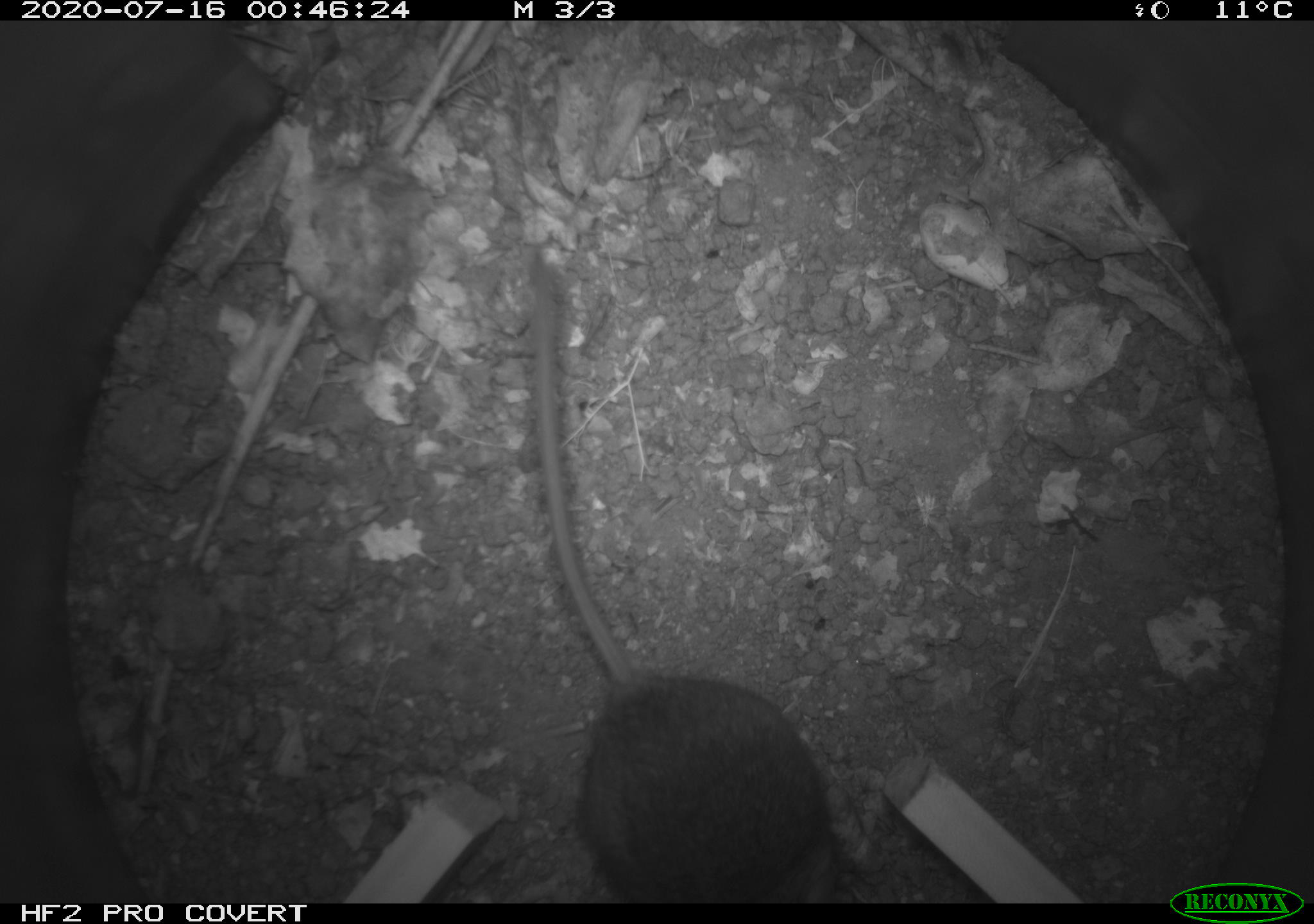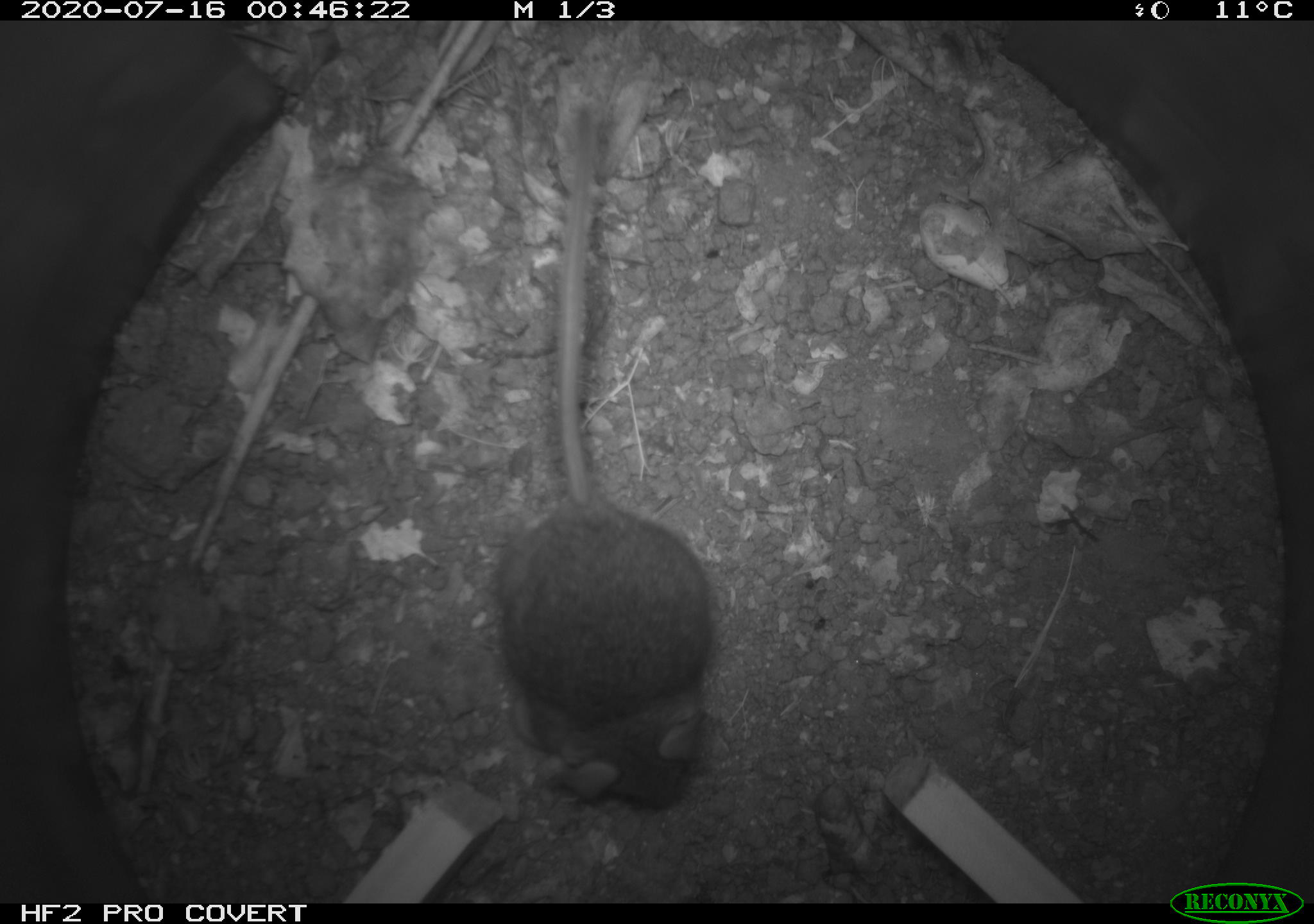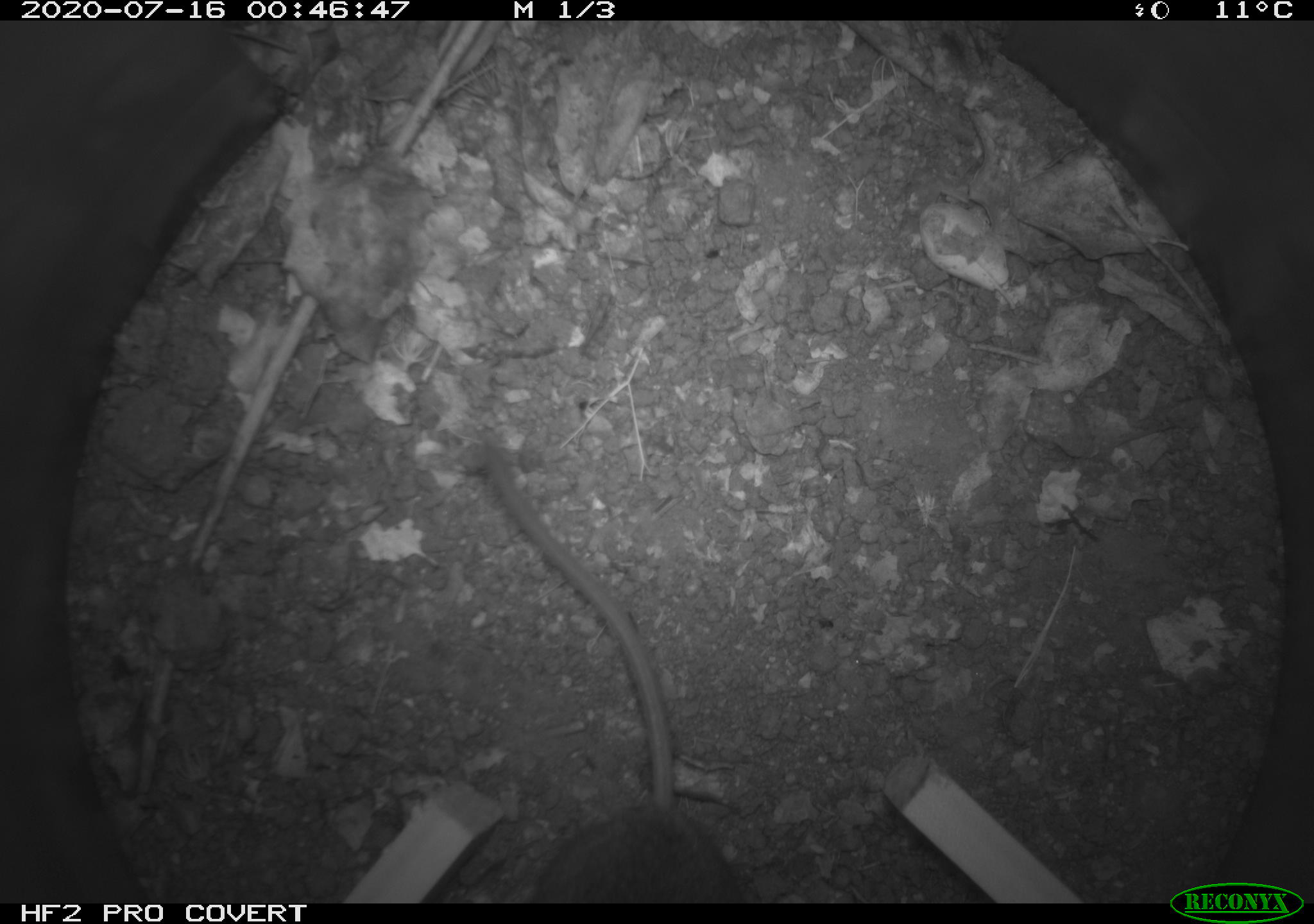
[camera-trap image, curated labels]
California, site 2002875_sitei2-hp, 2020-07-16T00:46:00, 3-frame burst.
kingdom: Animalia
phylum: Chordata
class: Mammalia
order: Rodentia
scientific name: Rodentia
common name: rodent